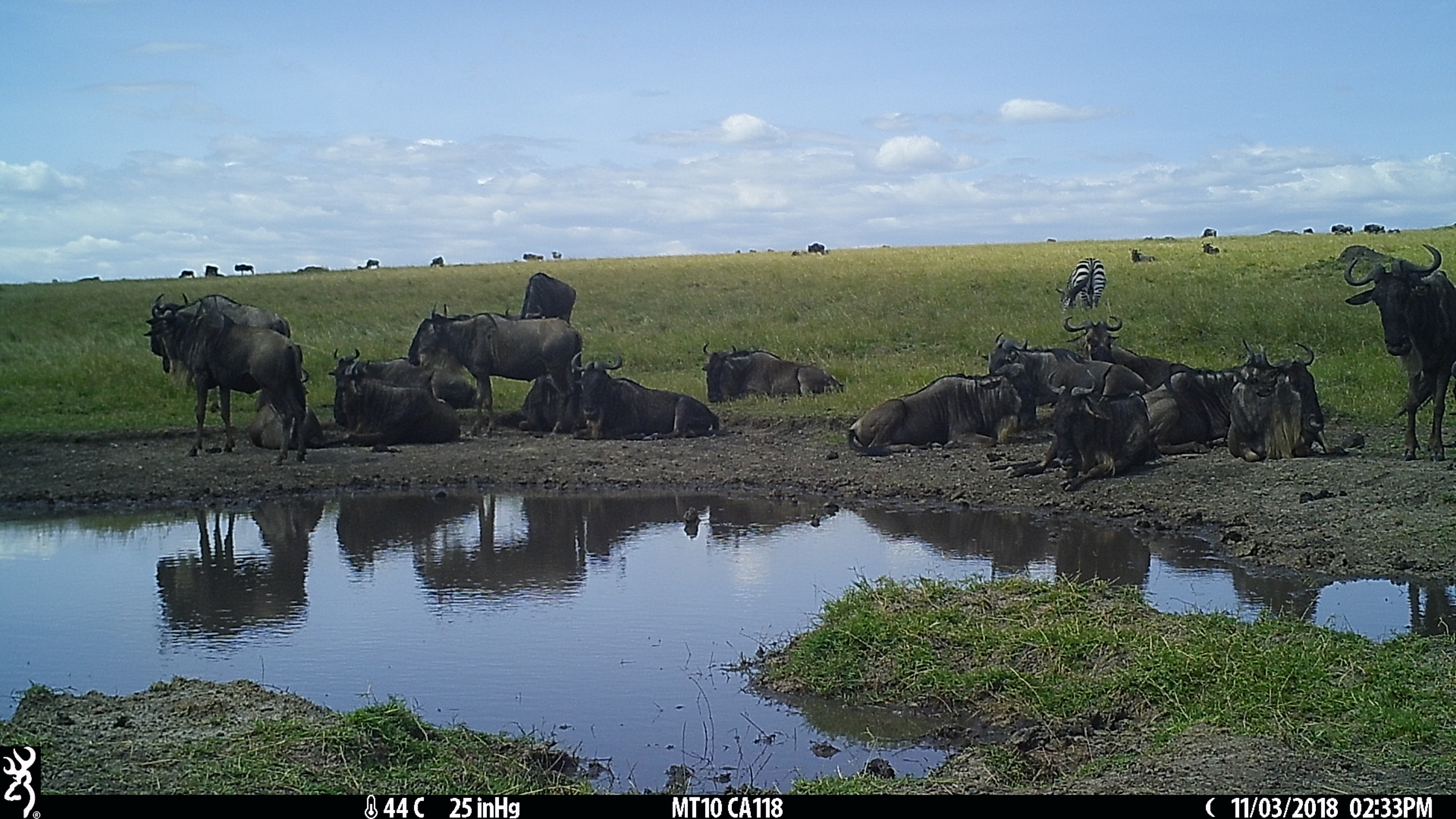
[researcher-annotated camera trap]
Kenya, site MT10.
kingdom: Animalia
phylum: Chordata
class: Mammalia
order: Artiodactyla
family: Bovidae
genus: Connochaetes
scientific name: Connochaetes taurinus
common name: blue wildebeest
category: wildebeest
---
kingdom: Animalia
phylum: Chordata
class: Mammalia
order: Perissodactyla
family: Equidae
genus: Equus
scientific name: Equus quagga burchellii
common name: burchell's zebra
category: zebra